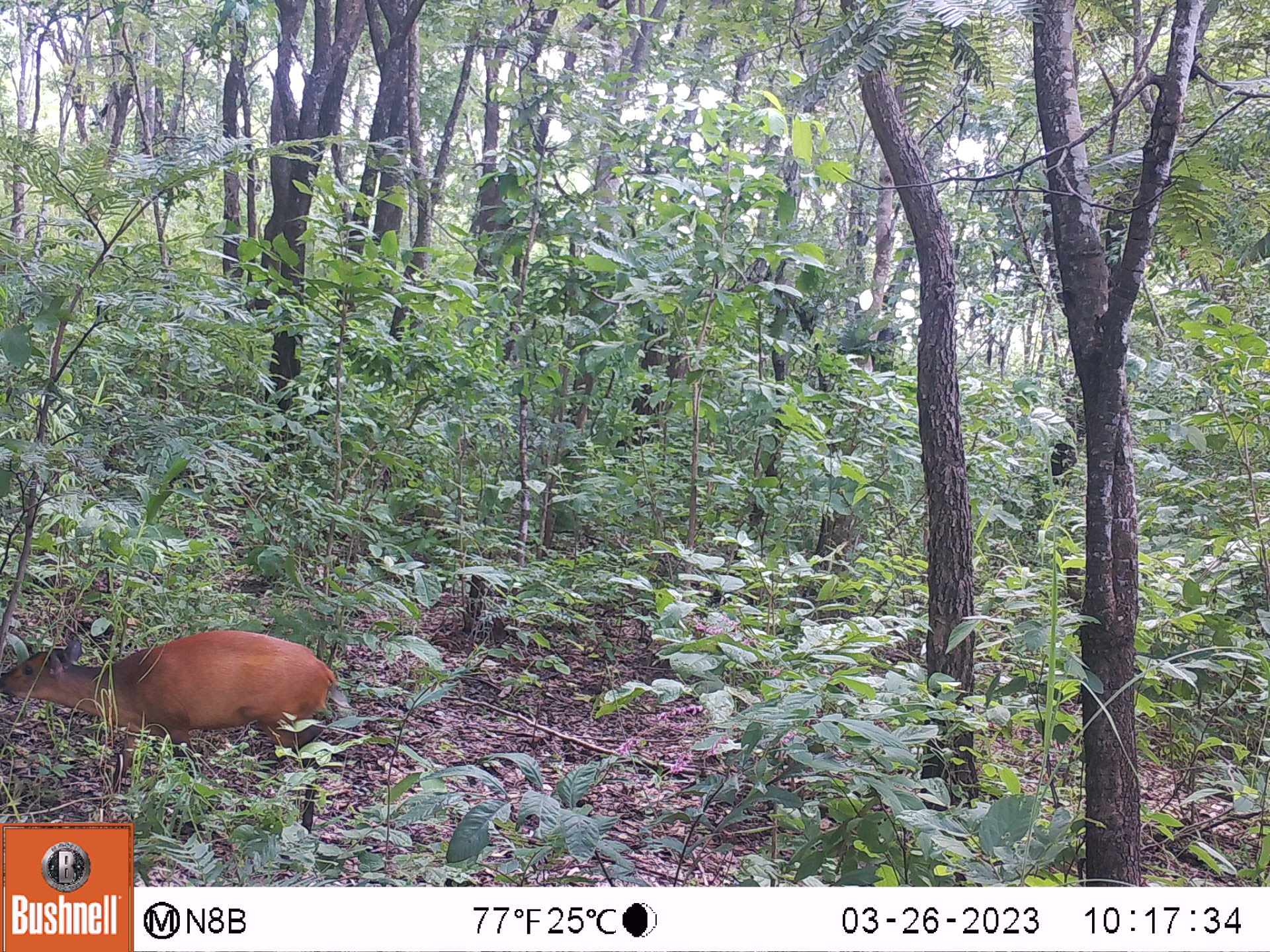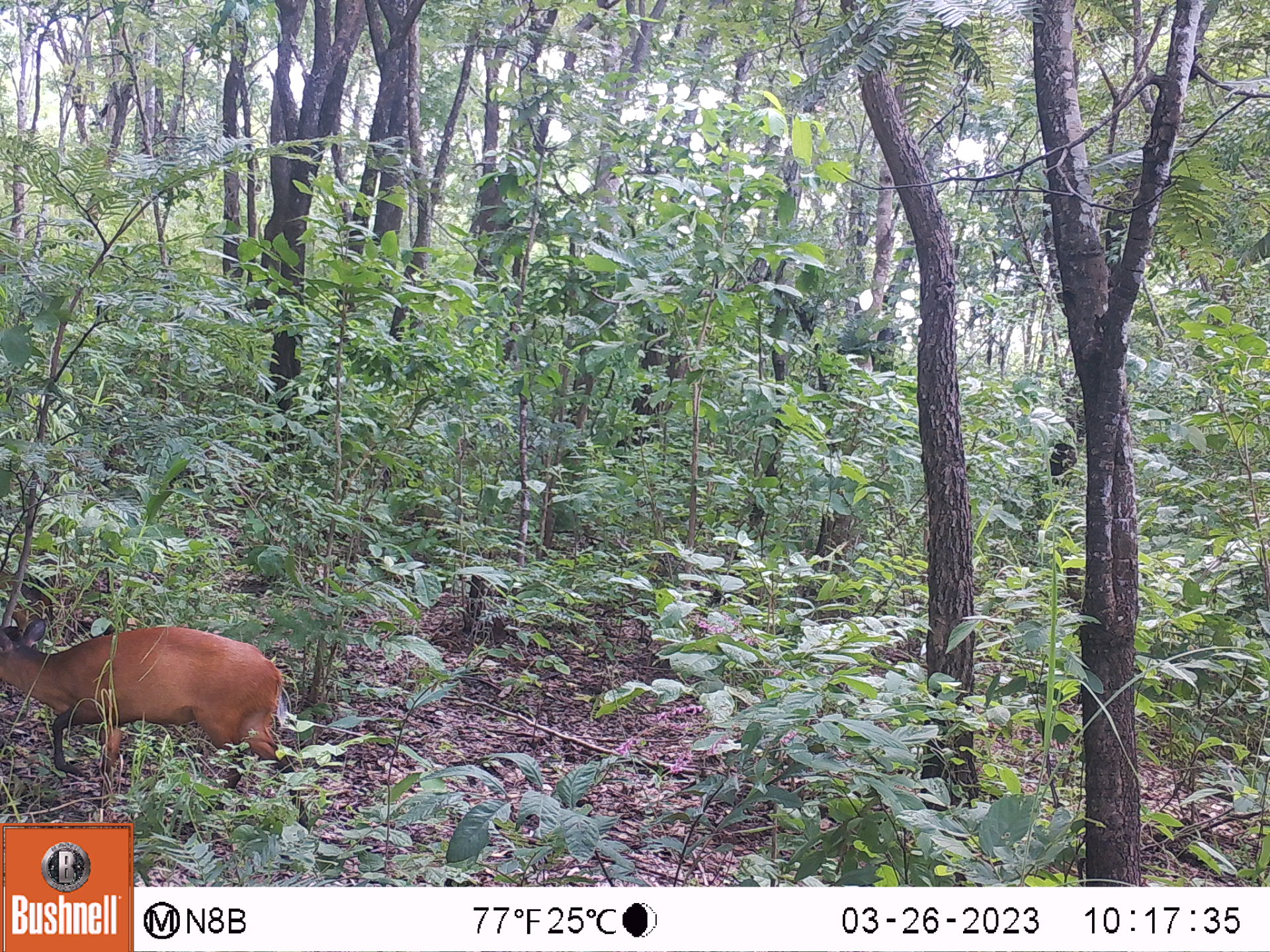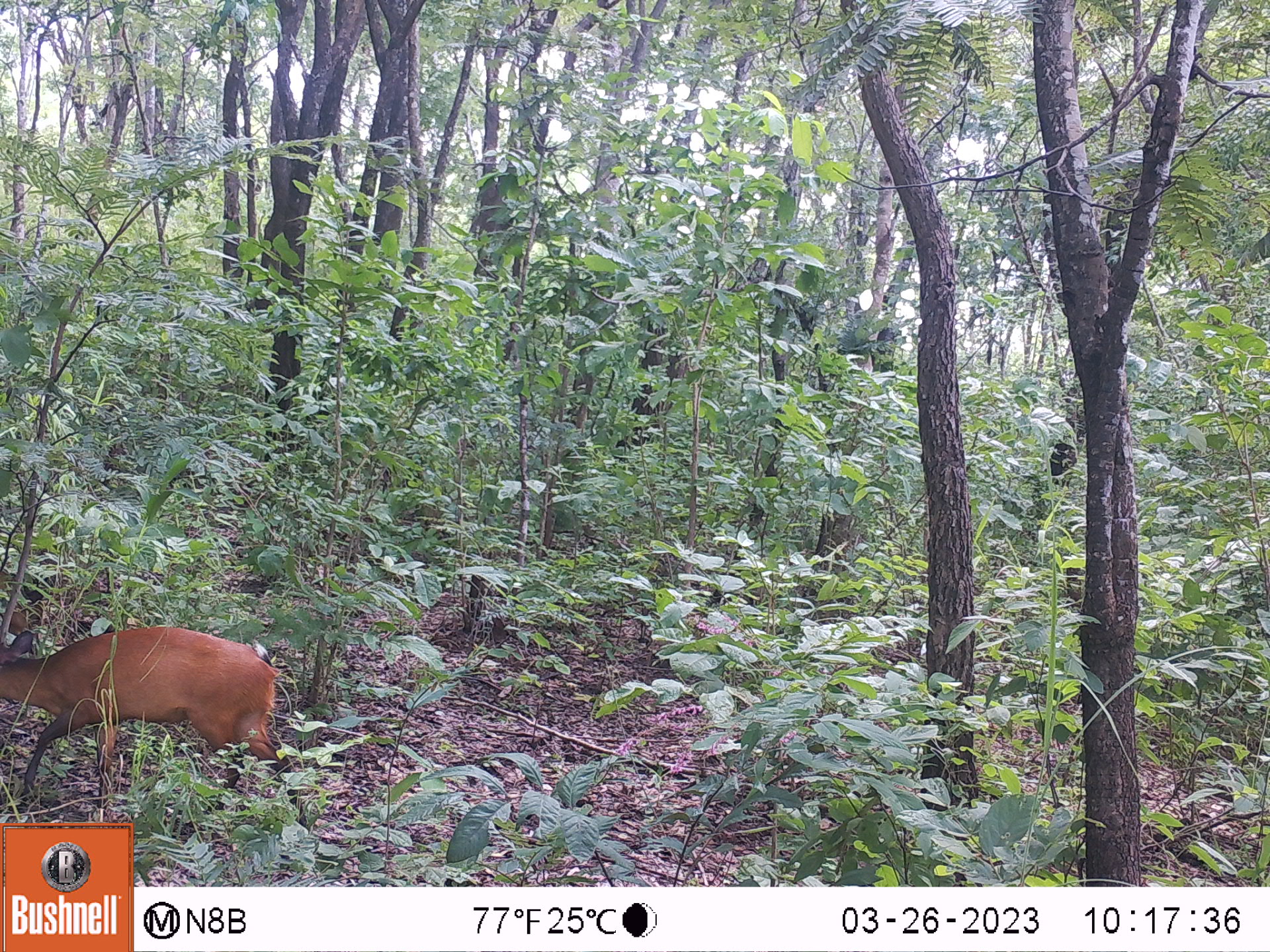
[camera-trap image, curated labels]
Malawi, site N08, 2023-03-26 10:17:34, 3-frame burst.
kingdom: Animalia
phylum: Chordata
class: Mammalia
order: Artiodactyla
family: Bovidae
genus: Cephalophorus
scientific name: Cephalophorus natalensis natalensis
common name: red duiker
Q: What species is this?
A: Red duiker (Cephalophorus natalensis natalensis).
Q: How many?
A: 1.